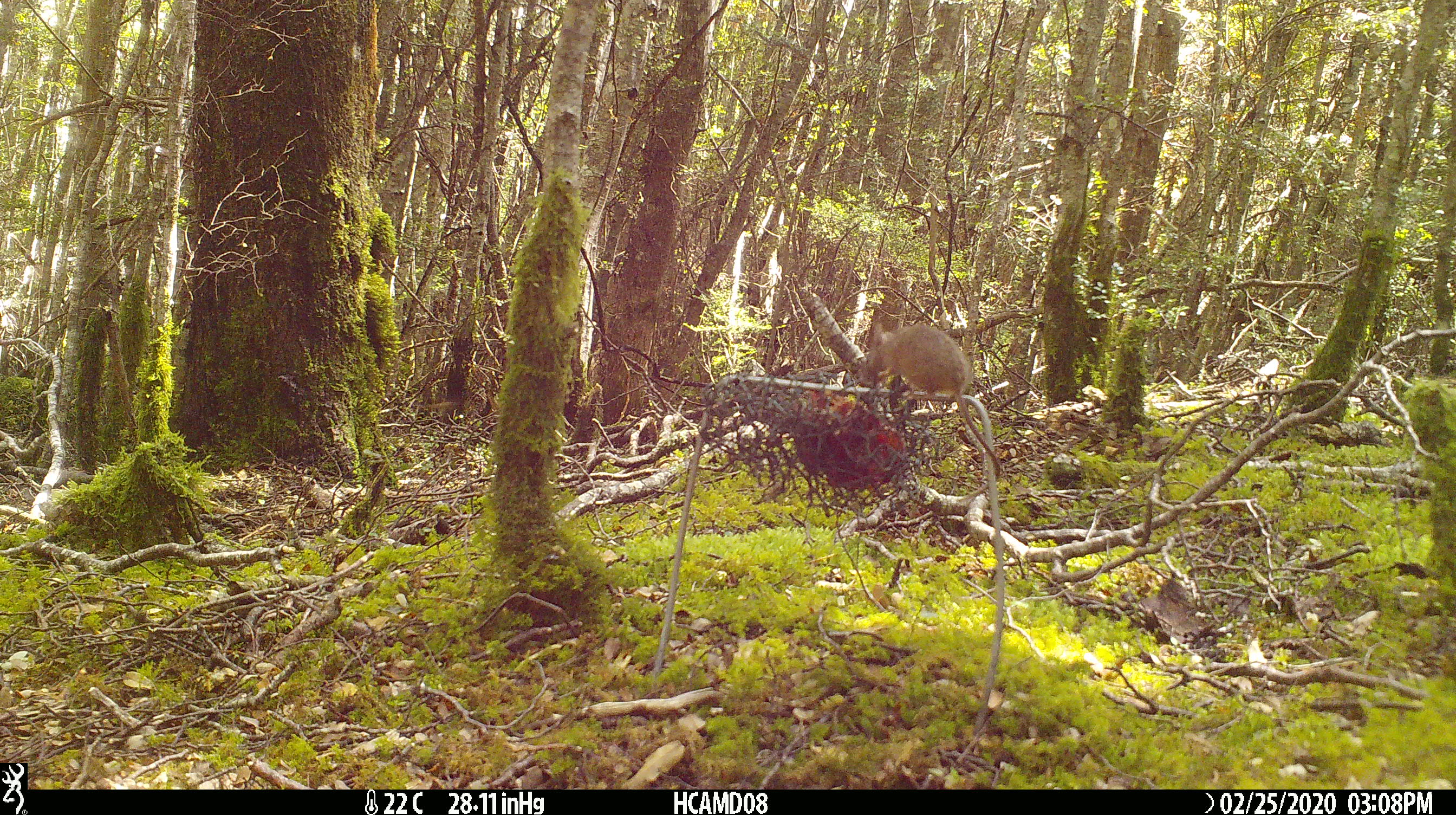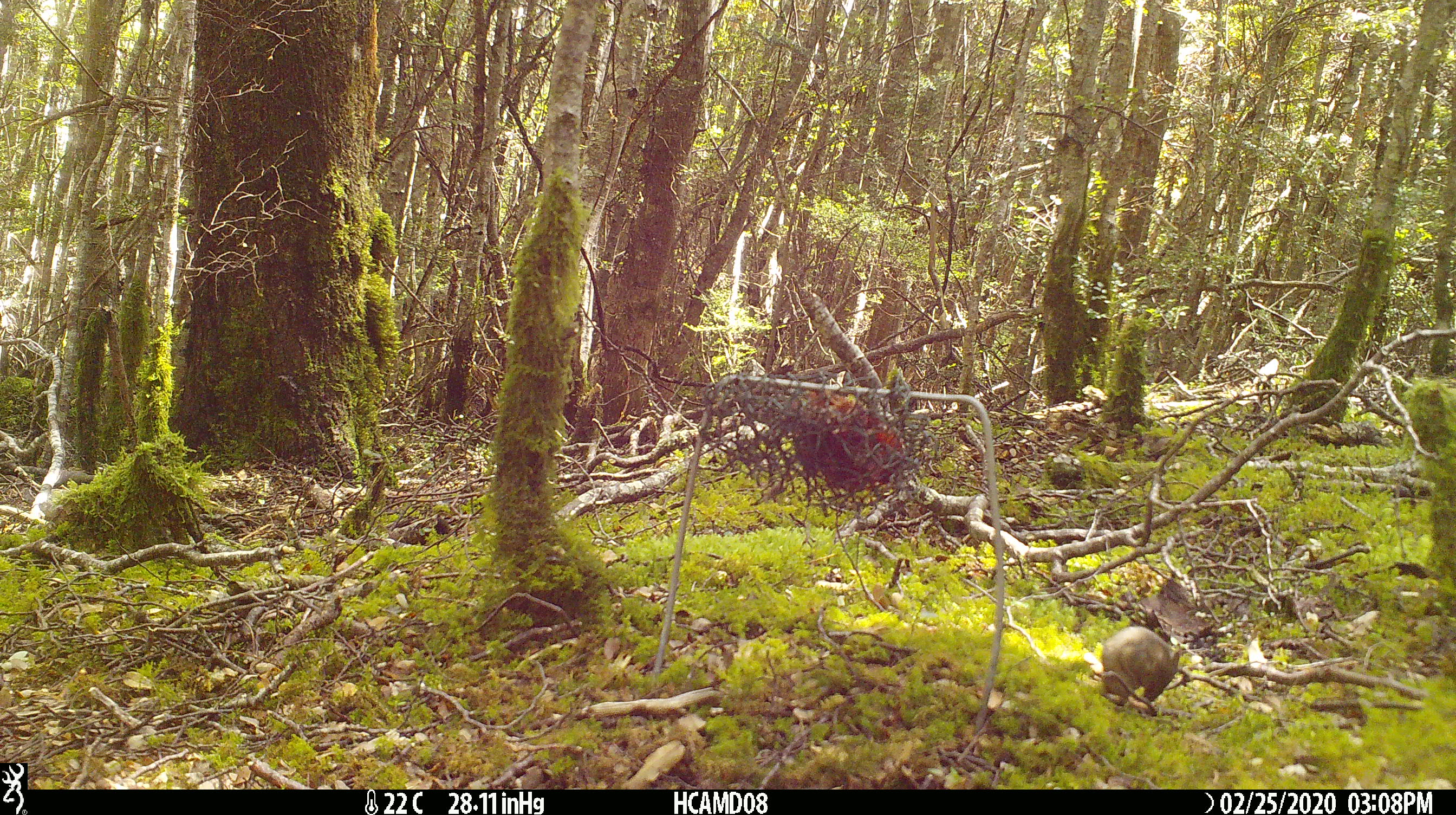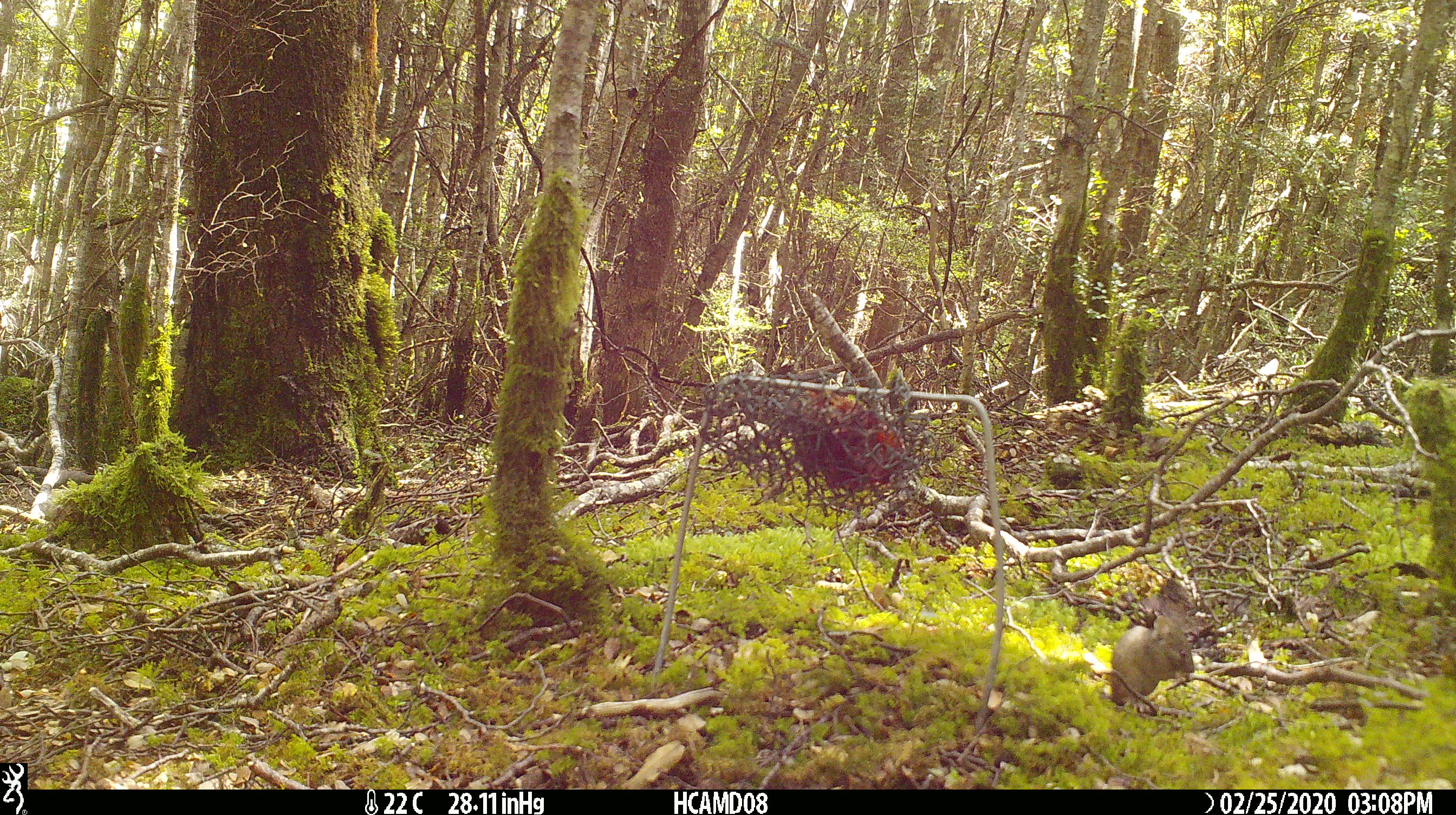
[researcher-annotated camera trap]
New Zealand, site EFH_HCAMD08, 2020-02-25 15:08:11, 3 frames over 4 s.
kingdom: Animalia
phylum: Chordata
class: Mammalia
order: Rodentia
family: Muridae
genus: Mus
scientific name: Mus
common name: mouse